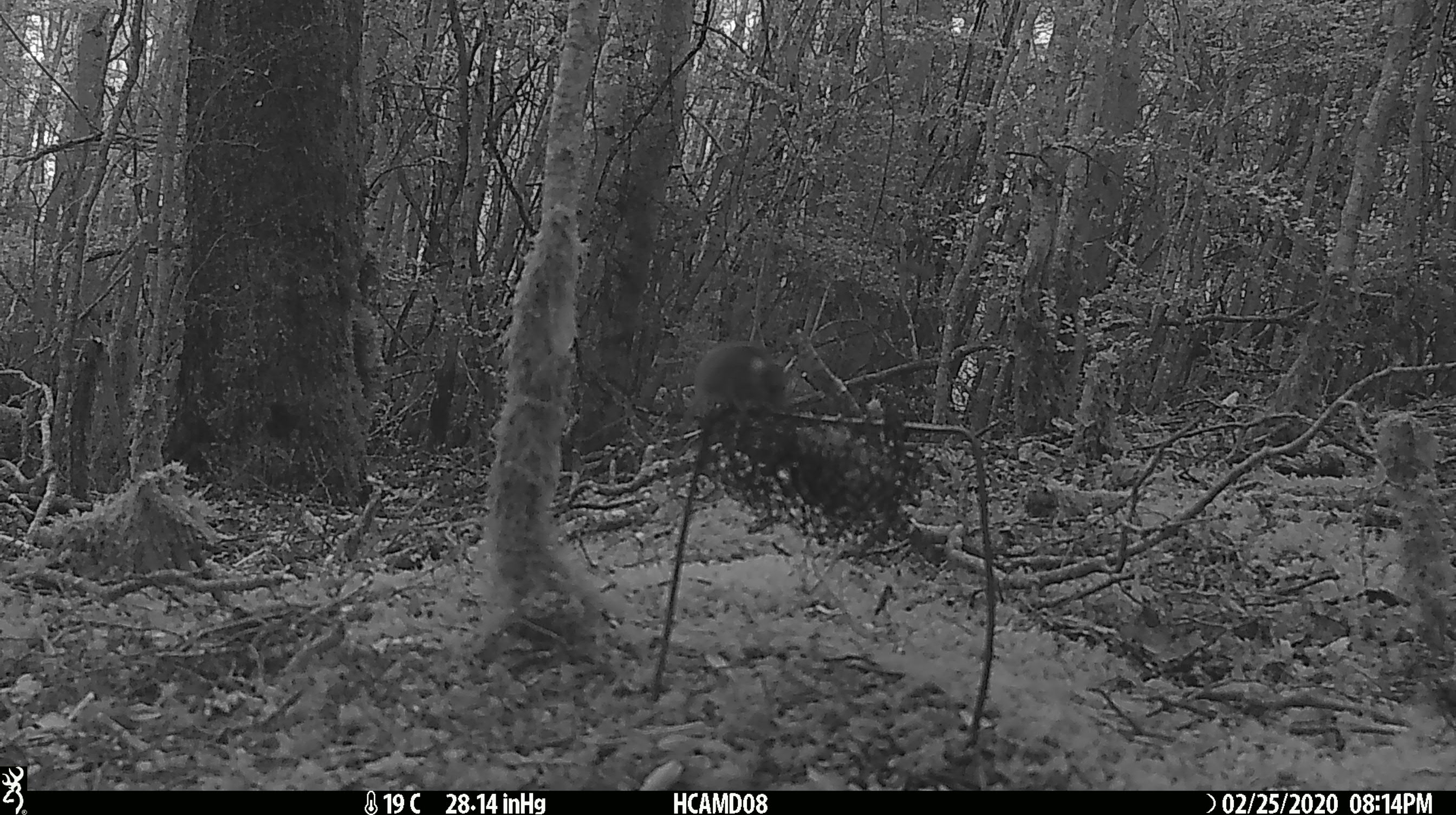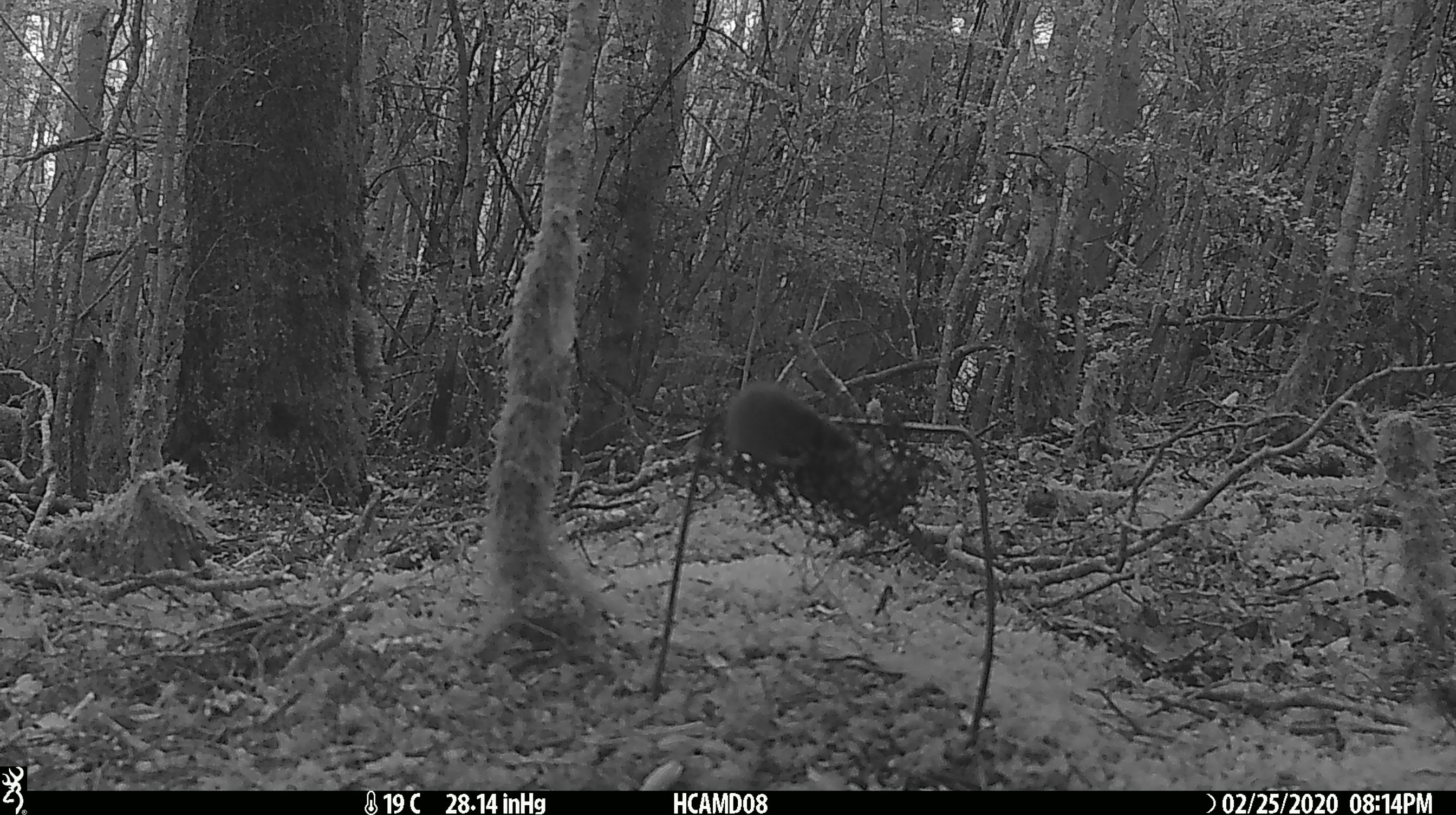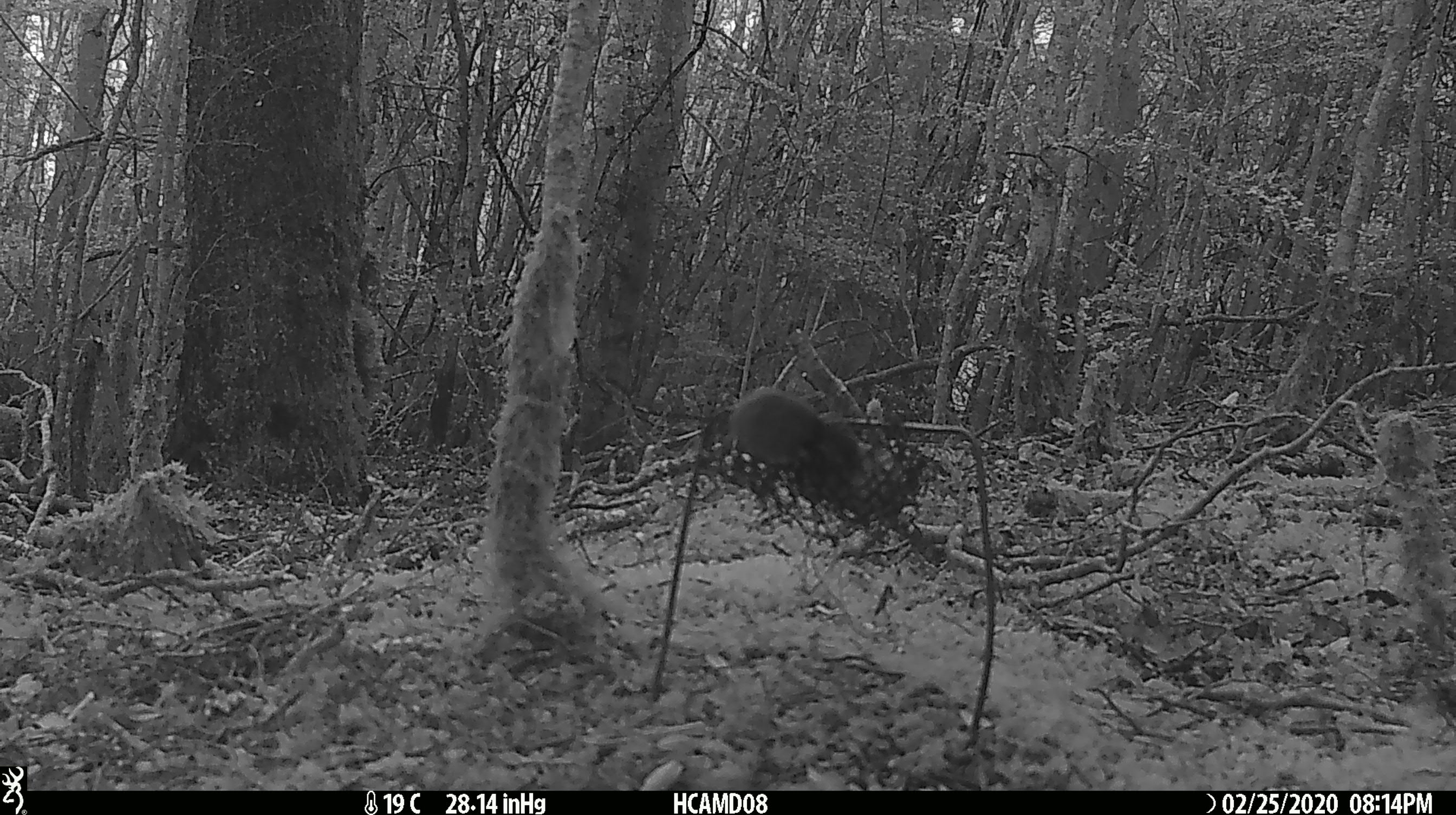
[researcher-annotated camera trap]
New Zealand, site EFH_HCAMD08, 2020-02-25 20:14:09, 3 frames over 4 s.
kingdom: Animalia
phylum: Chordata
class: Mammalia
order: Rodentia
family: Muridae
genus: Mus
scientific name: Mus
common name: mouse